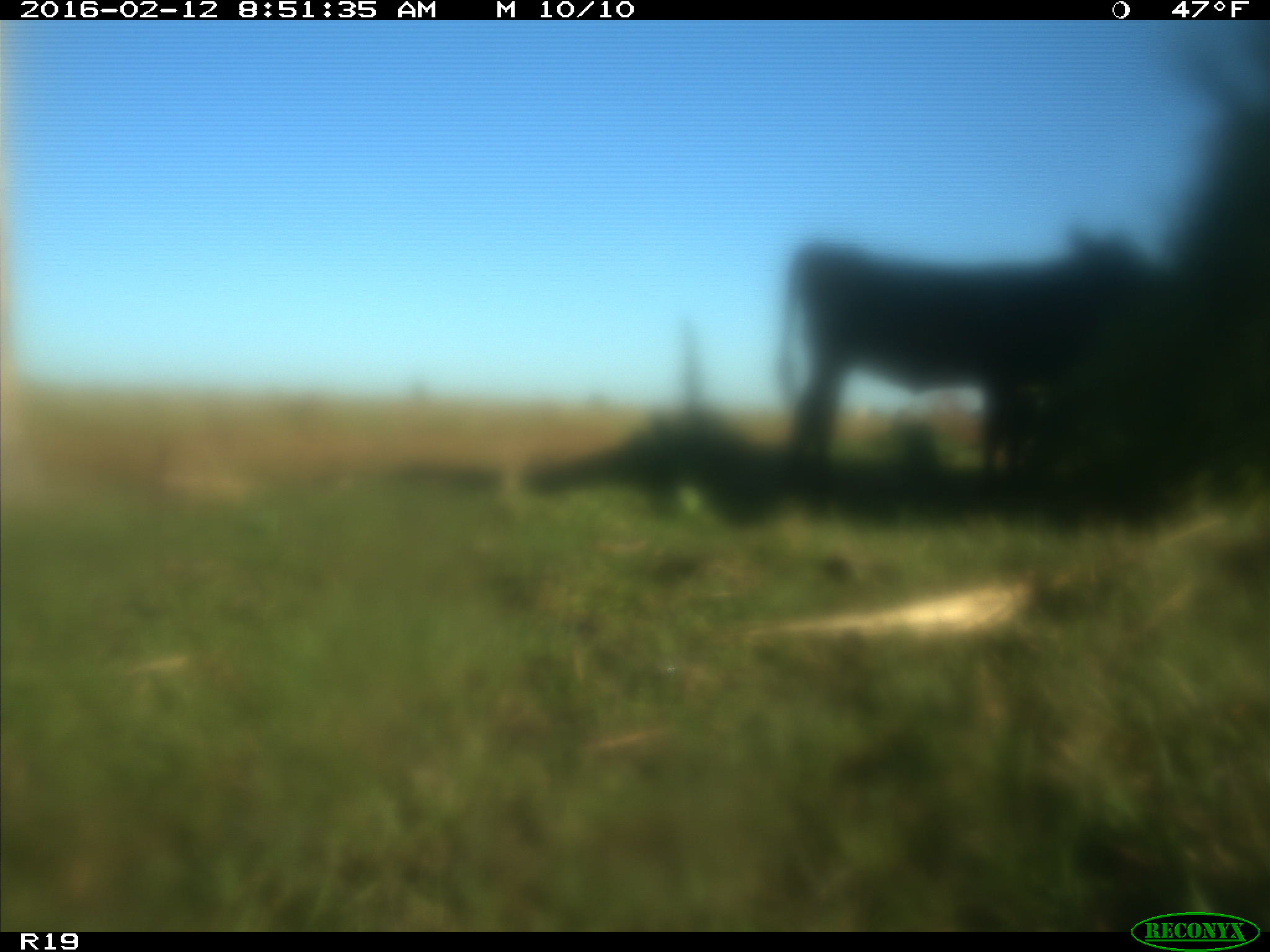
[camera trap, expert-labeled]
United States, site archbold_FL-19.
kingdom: Animalia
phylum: Chordata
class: Mammalia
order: Artiodactyla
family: Bovidae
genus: Bos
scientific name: Bos taurus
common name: domestic cow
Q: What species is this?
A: Bos taurus (domestic cow).